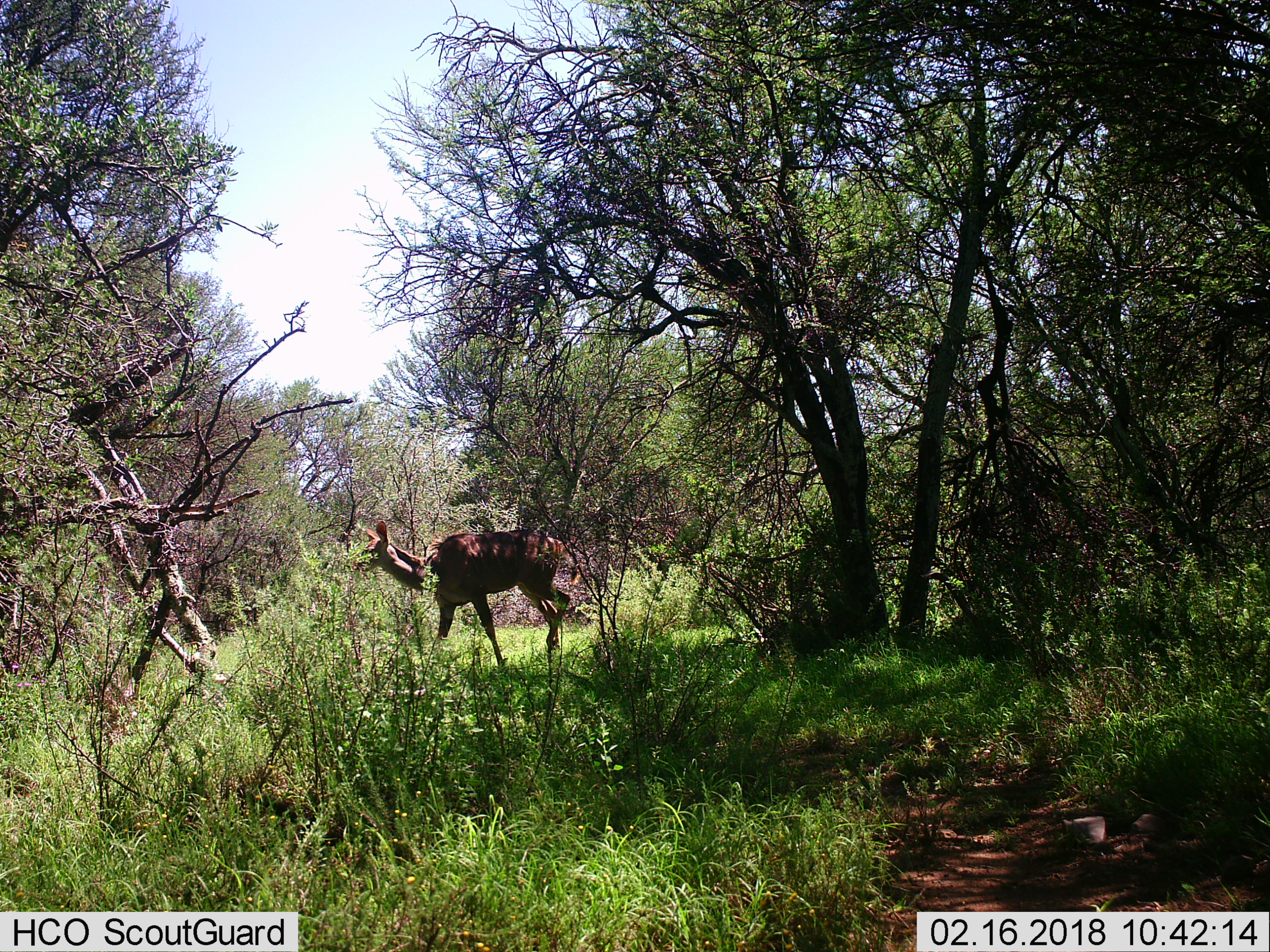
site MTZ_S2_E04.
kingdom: Animalia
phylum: Chordata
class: Mammalia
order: Artiodactyla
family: Bovidae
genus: Tragelaphus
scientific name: Tragelaphus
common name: kudu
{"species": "kudu (Tragelaphus)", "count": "1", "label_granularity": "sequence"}